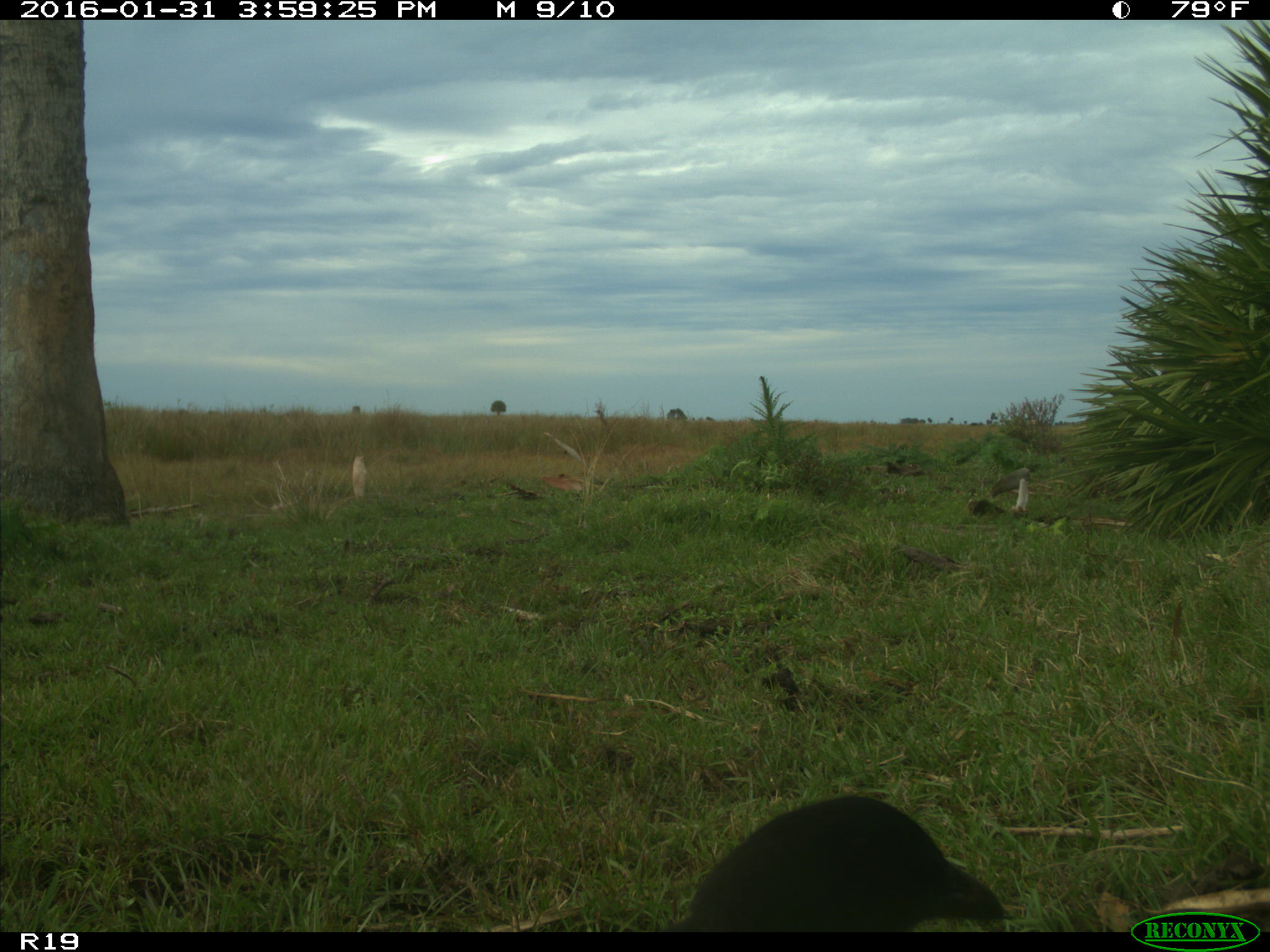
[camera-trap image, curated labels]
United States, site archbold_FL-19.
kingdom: Animalia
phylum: Chordata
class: Aves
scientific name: Aves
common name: birds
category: unidentified bird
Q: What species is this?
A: Unidentified bird (birds) (Aves).